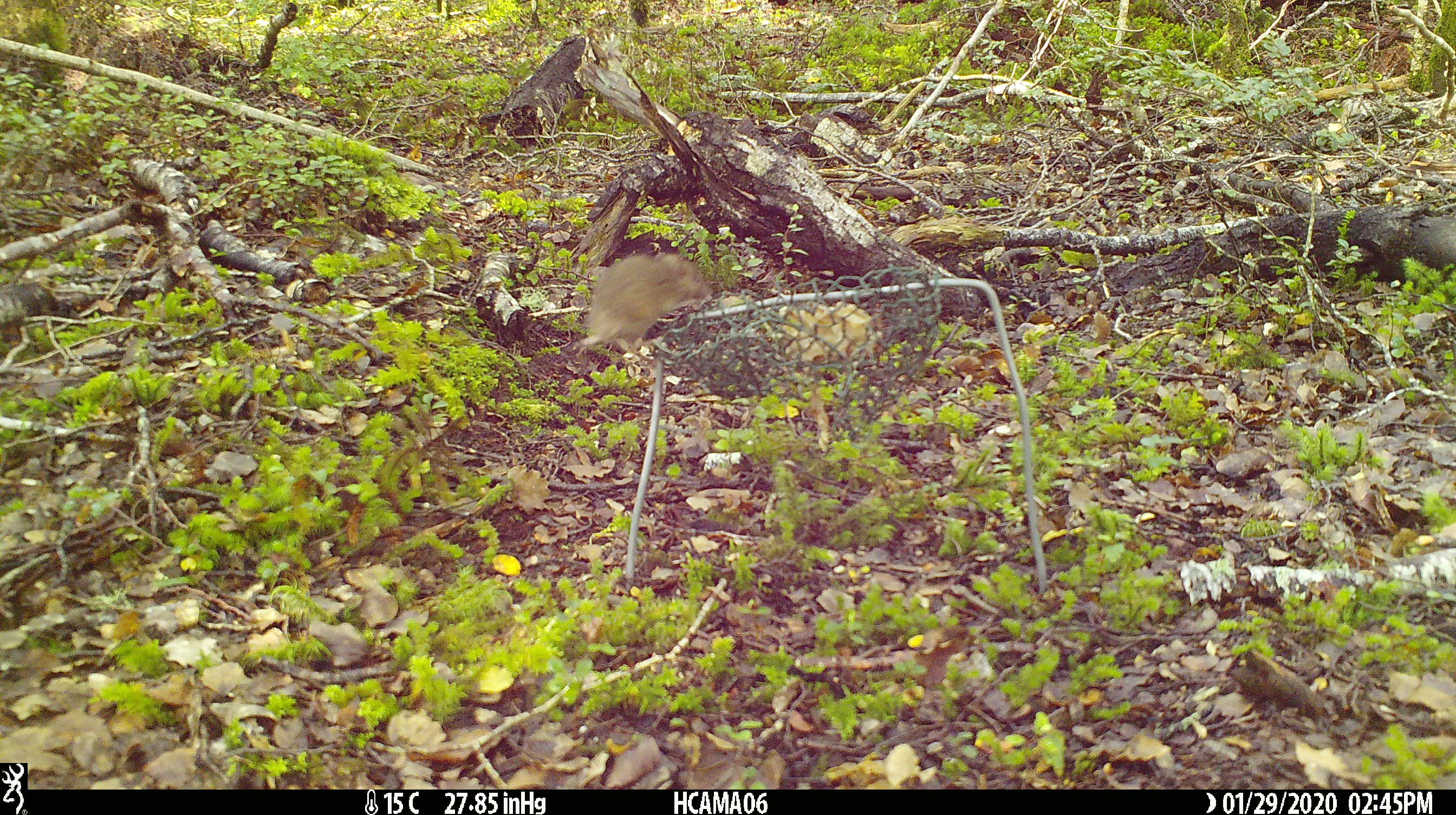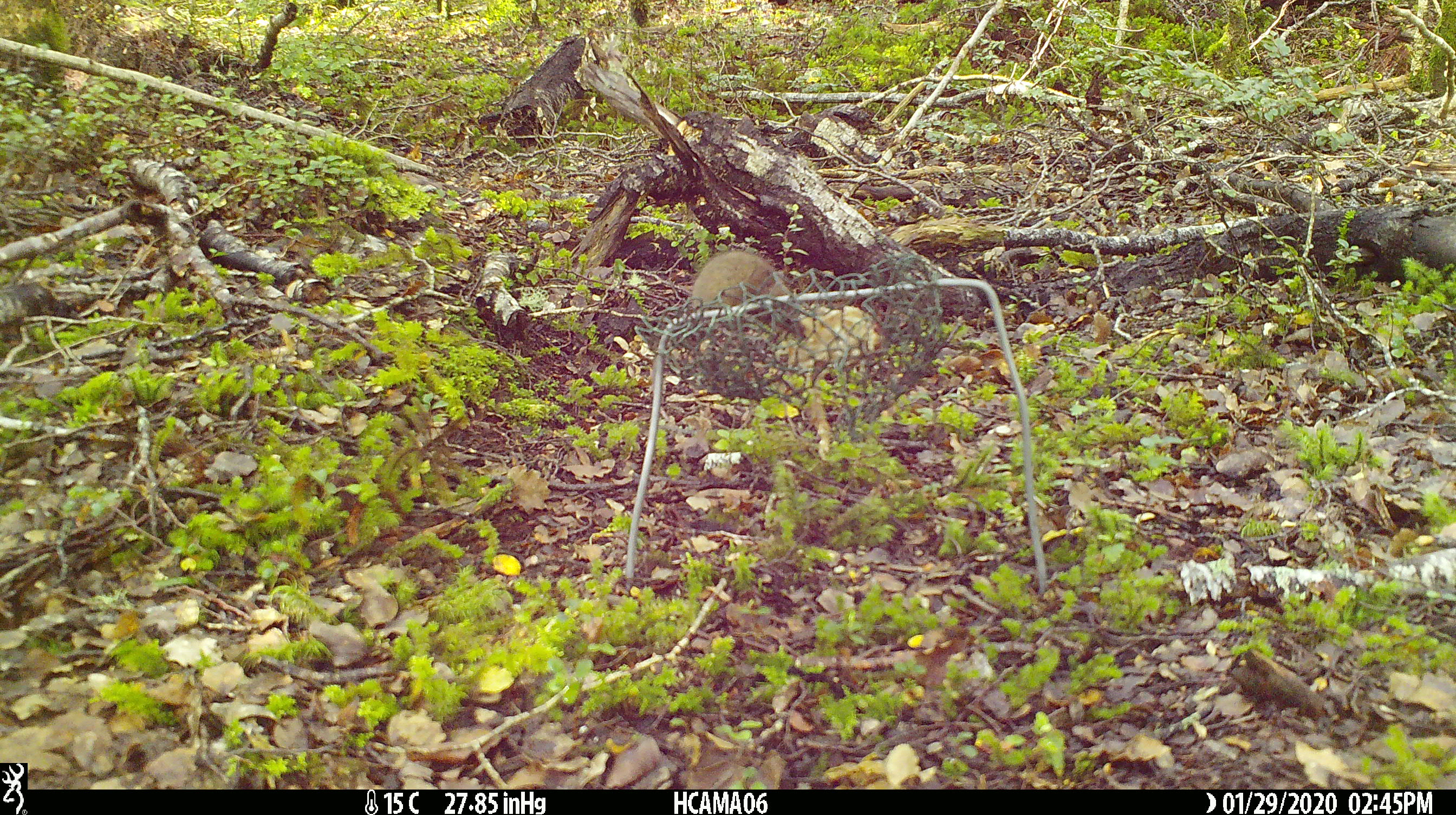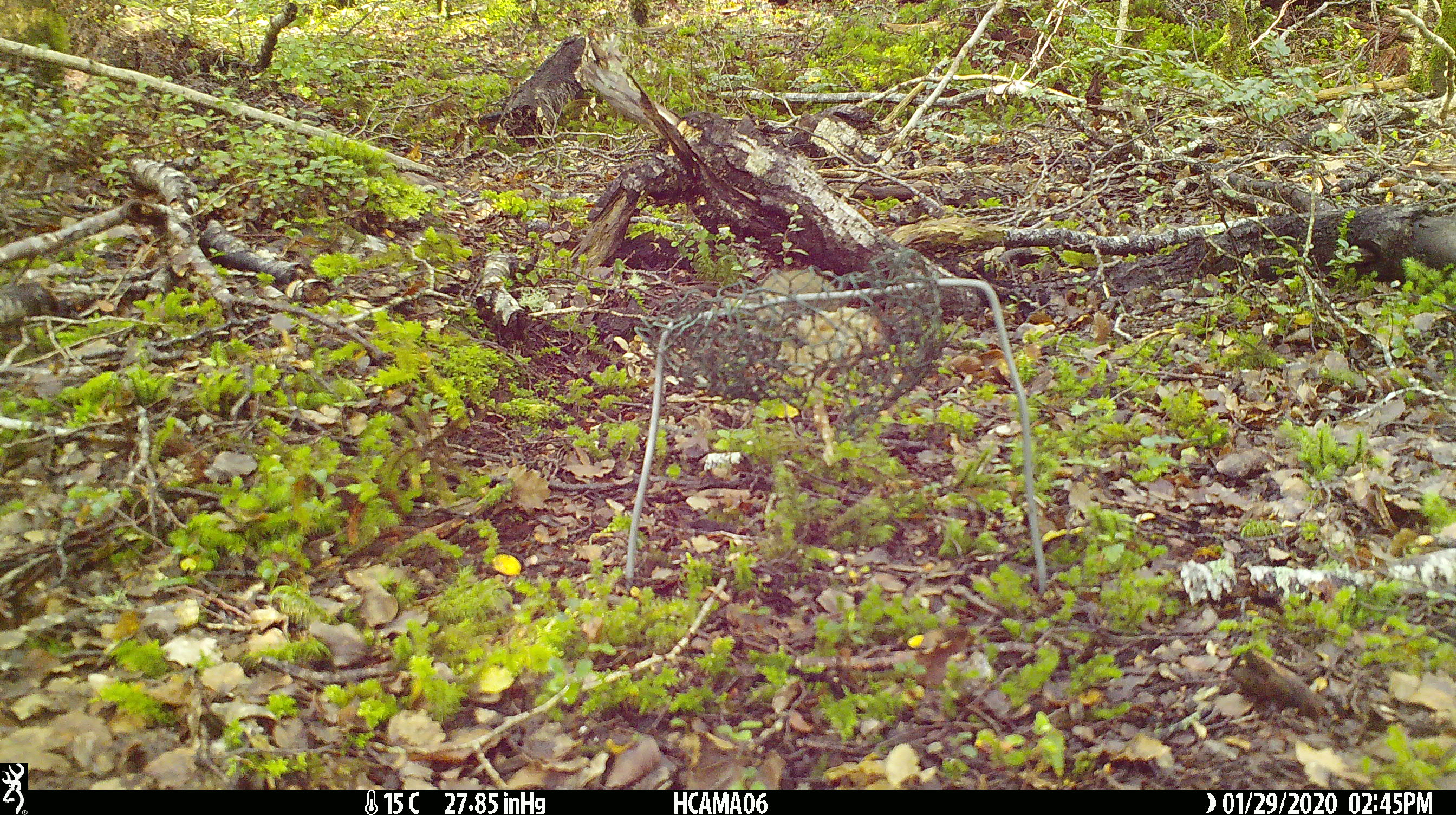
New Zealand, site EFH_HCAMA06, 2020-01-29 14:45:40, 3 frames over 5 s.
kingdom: Animalia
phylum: Chordata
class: Mammalia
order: Rodentia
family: Muridae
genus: Mus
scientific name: Mus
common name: mouse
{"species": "mouse (Mus)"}